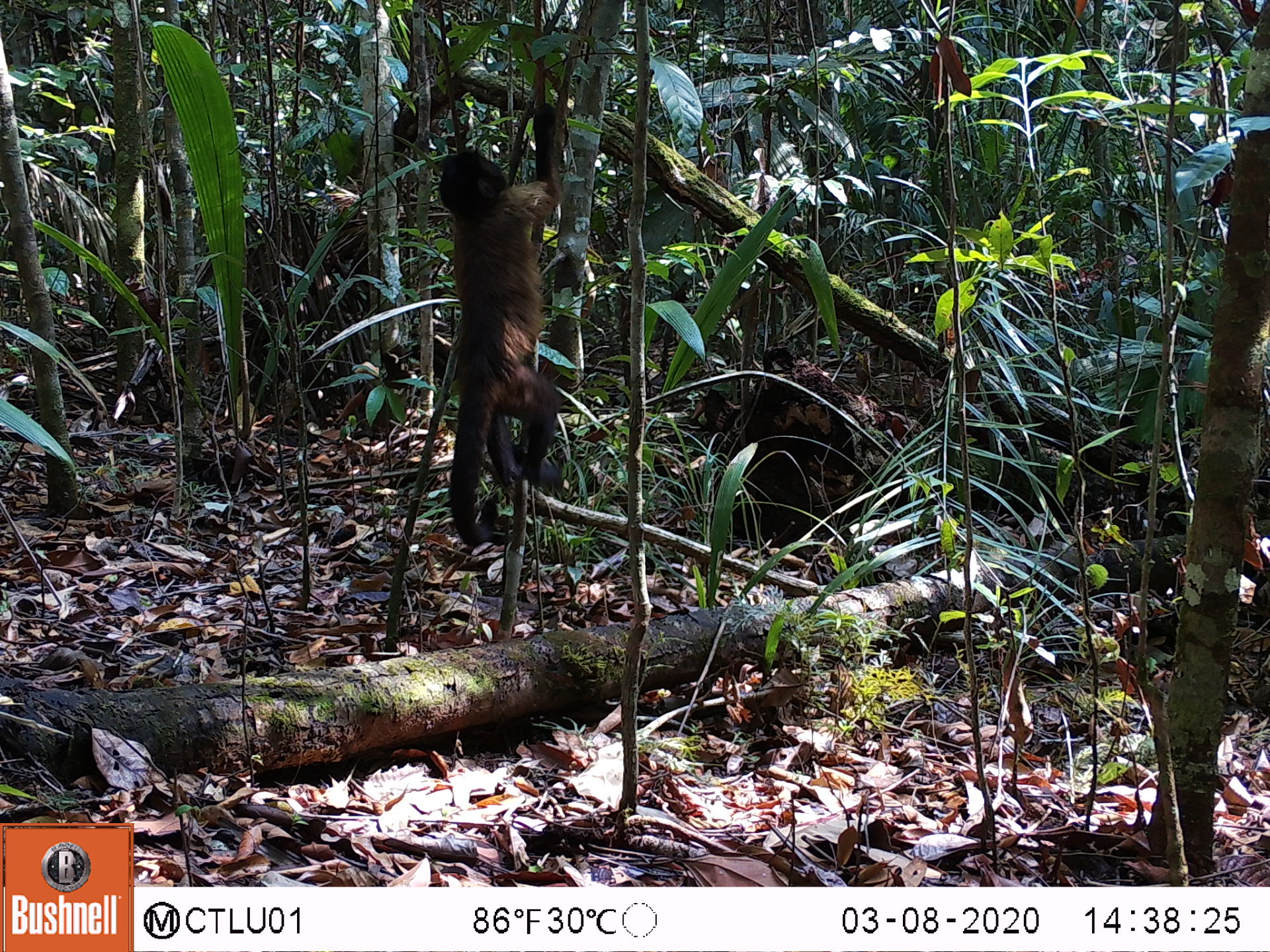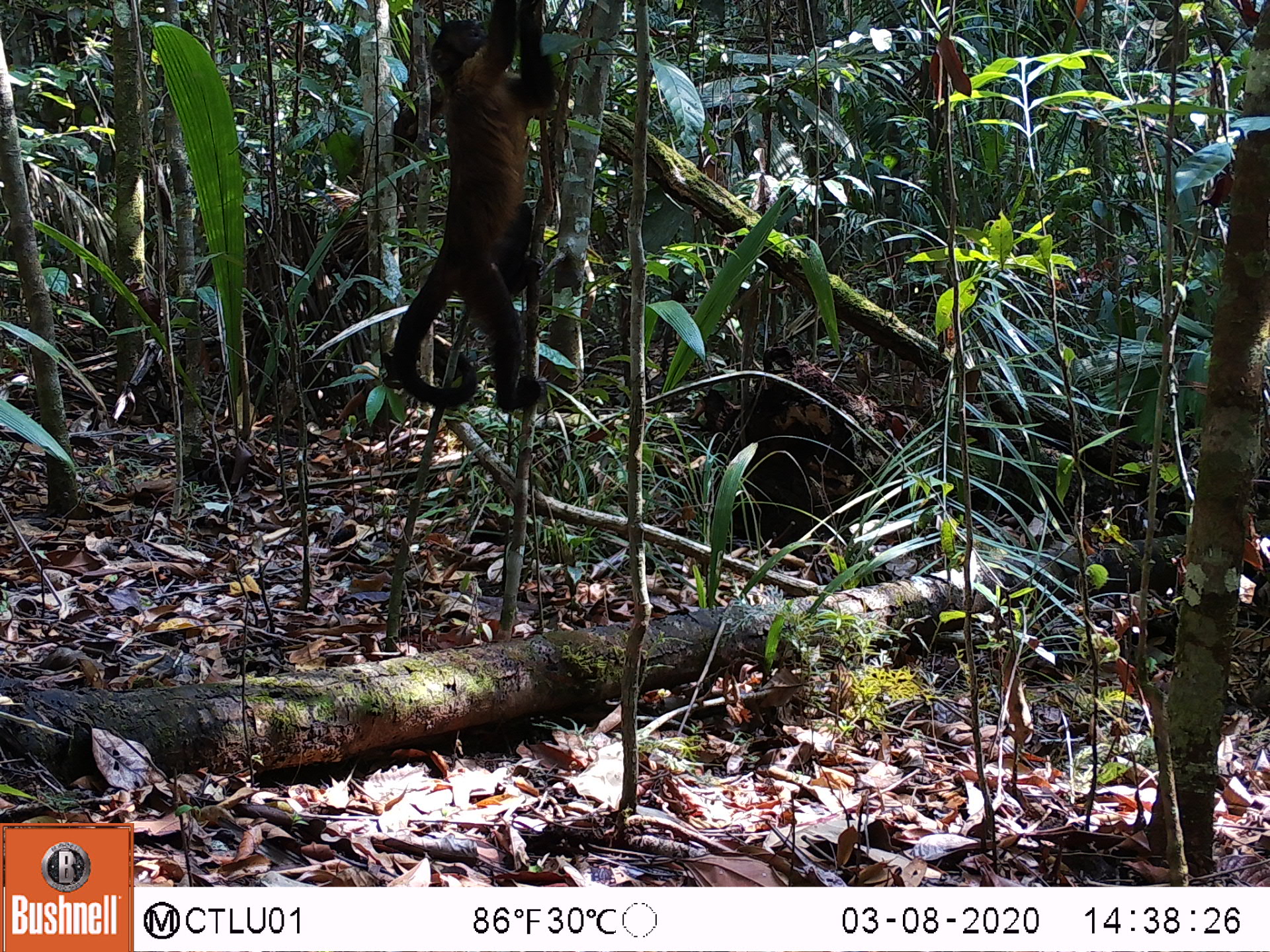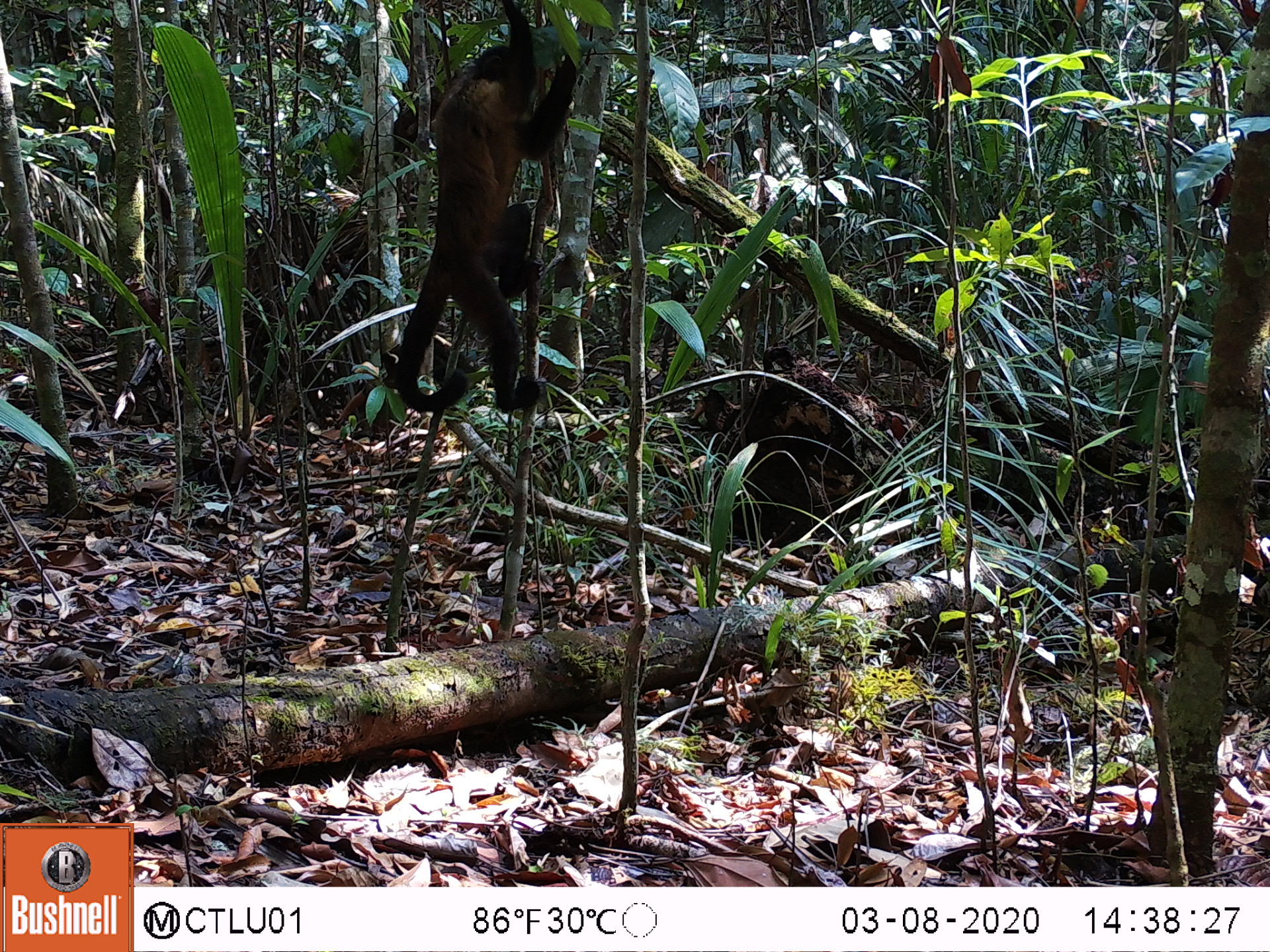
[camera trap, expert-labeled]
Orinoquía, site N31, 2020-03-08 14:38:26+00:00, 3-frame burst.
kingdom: Animalia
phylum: Chordata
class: Mammalia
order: Primates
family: Cebidae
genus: Sapajus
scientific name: Sapajus apella margaritae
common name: margarita island capuchin